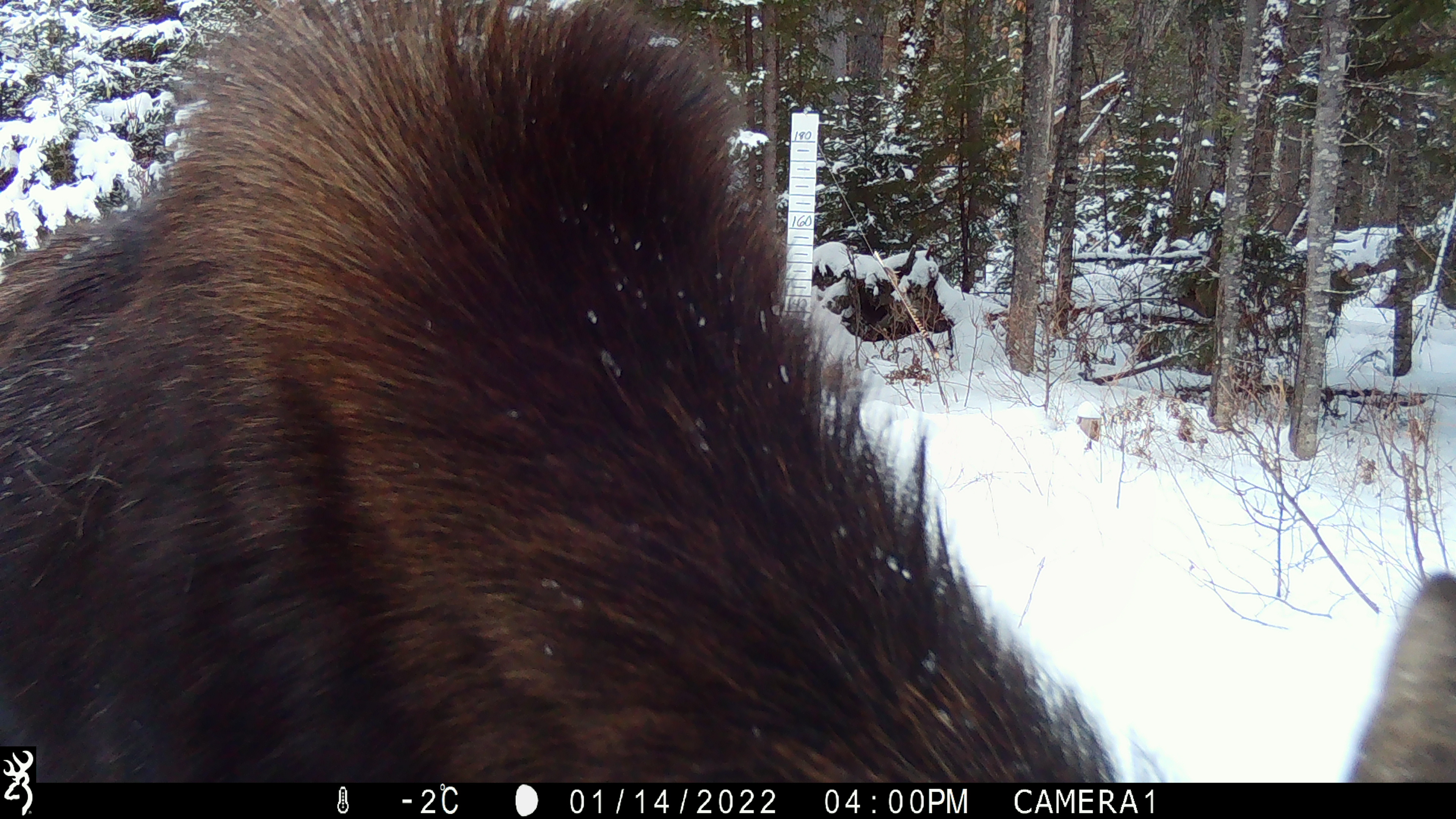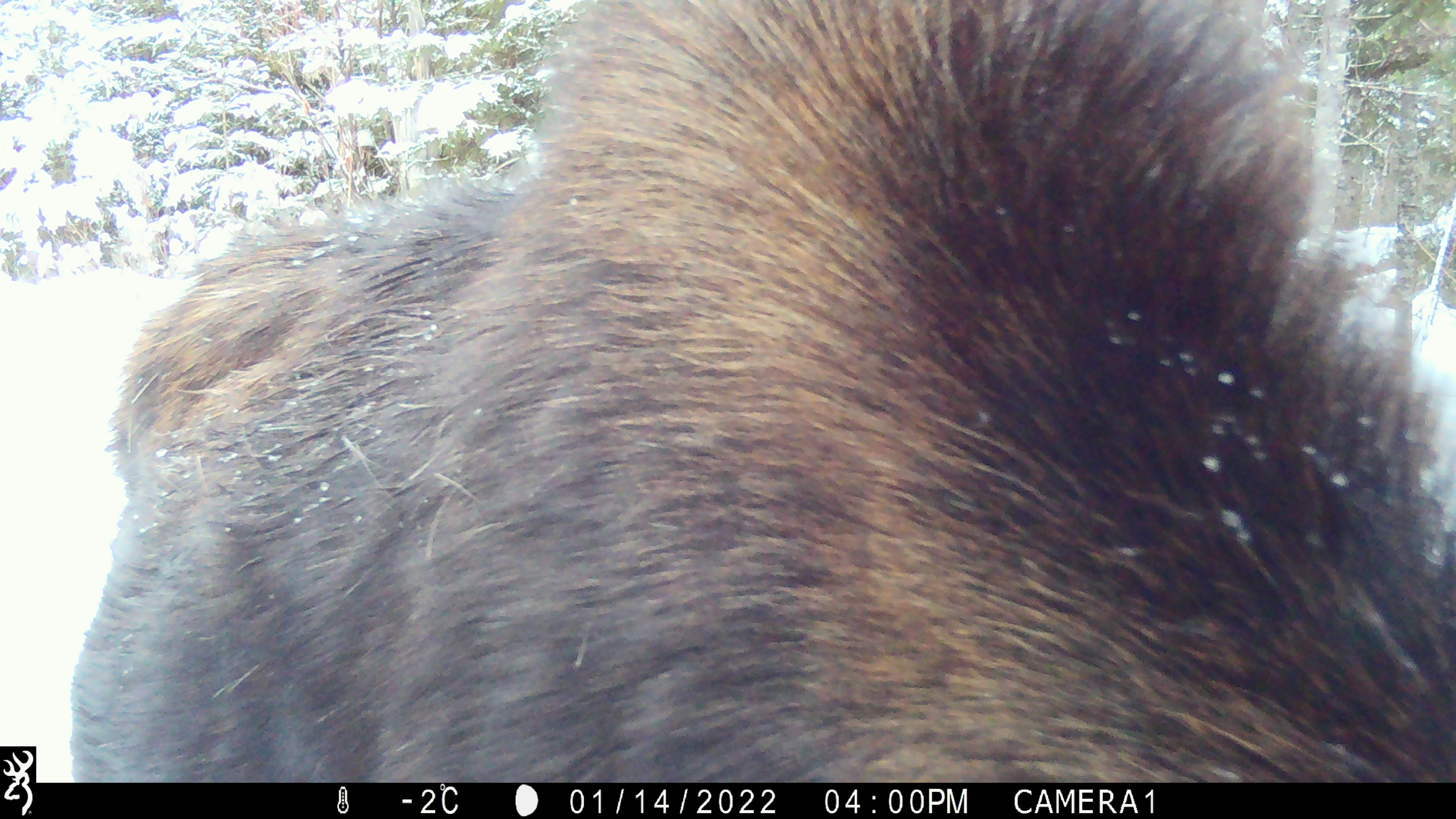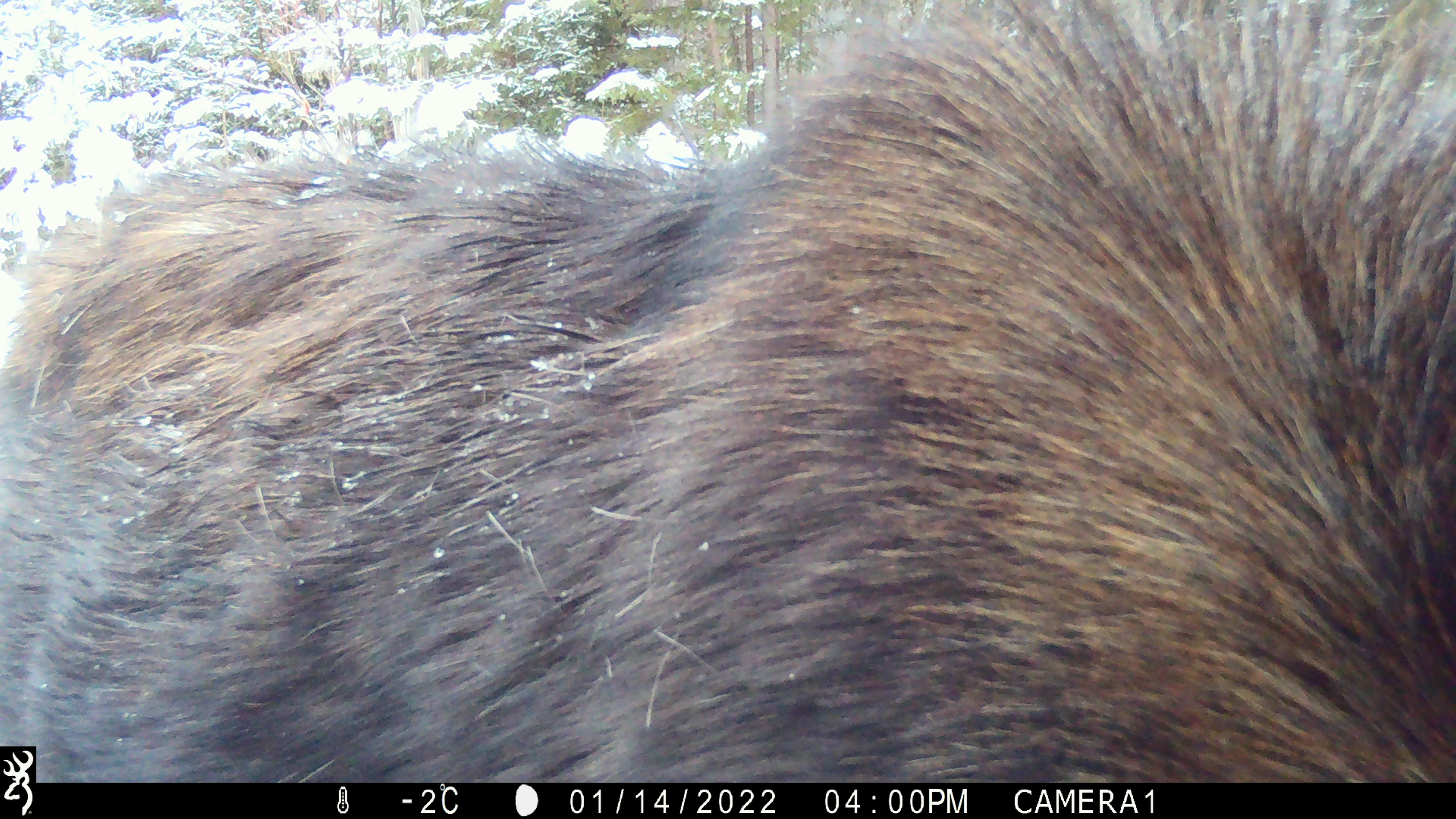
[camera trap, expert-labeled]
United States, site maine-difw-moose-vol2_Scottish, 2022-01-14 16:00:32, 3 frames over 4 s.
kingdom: Animalia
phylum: Chordata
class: Mammalia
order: Artiodactyla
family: Cervidae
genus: Alces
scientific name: Alces alces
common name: moose